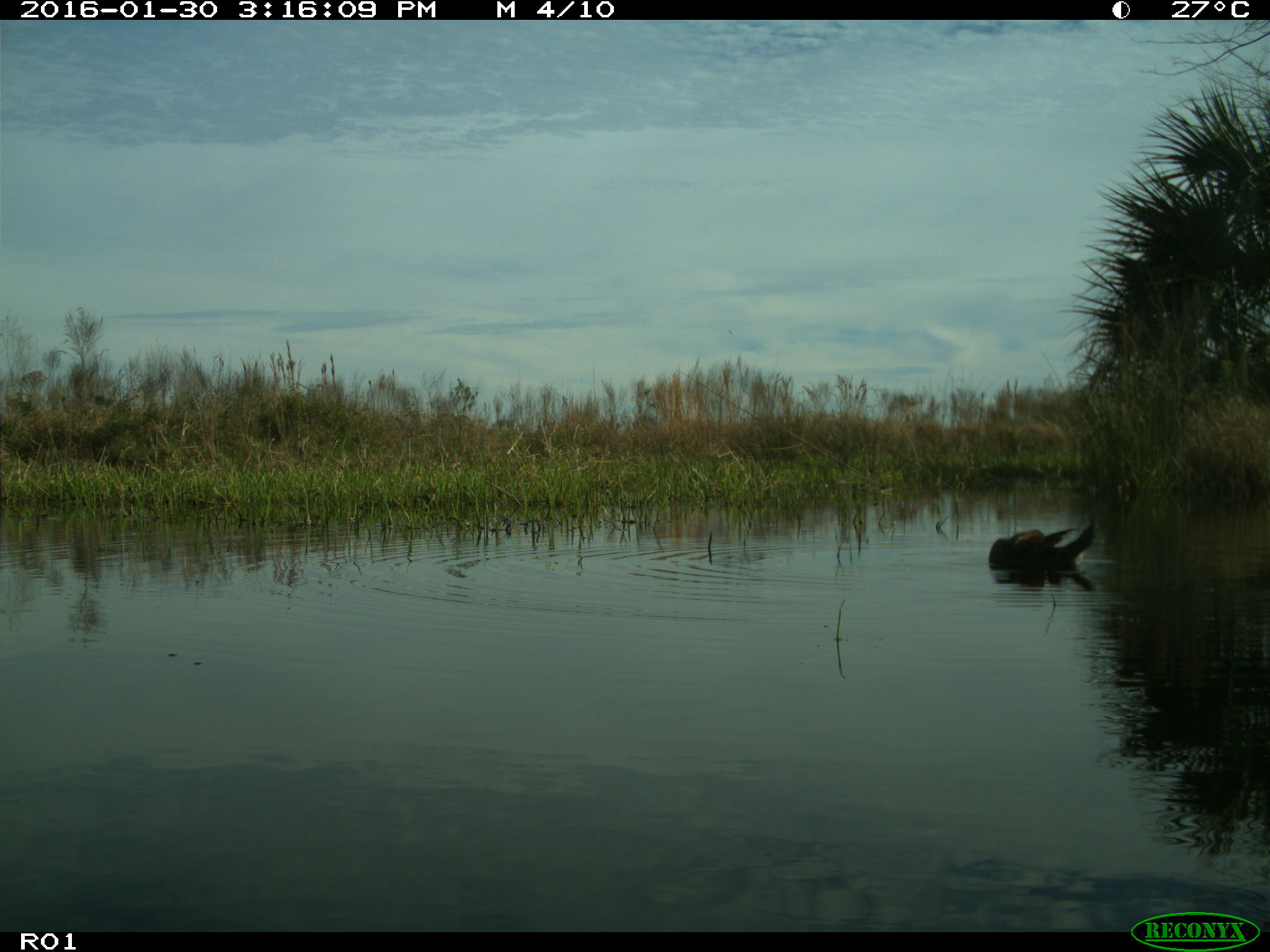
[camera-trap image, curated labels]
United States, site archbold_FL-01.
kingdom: Animalia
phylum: Chordata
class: Aves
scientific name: Aves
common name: birds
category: unidentified bird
Unidentified bird (birds) (Aves).